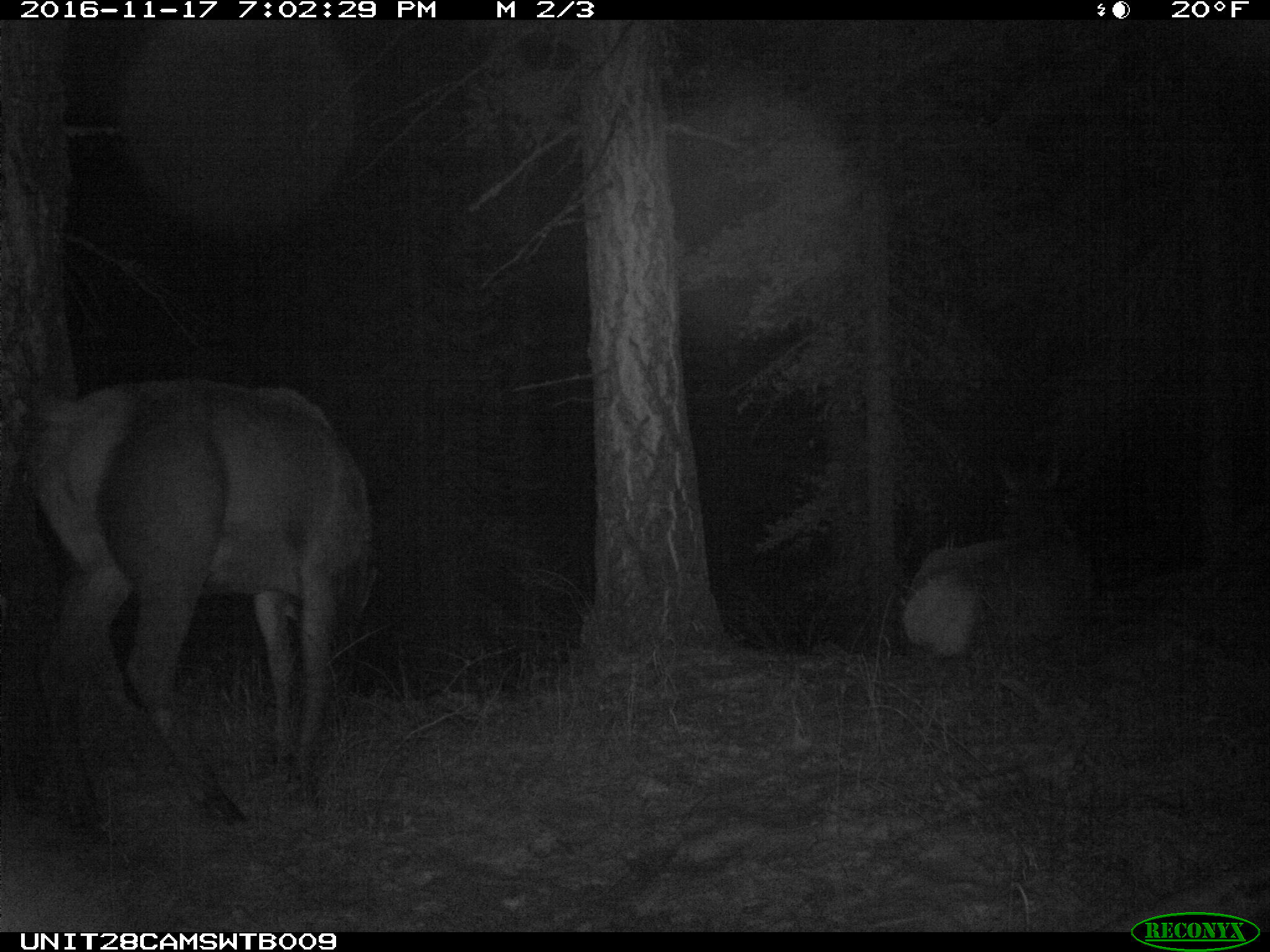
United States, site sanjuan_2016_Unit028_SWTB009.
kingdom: Animalia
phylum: Chordata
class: Mammalia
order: Artiodactyla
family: Cervidae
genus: Cervus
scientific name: Cervus elaphus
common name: red deer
Cervus elaphus (red deer).